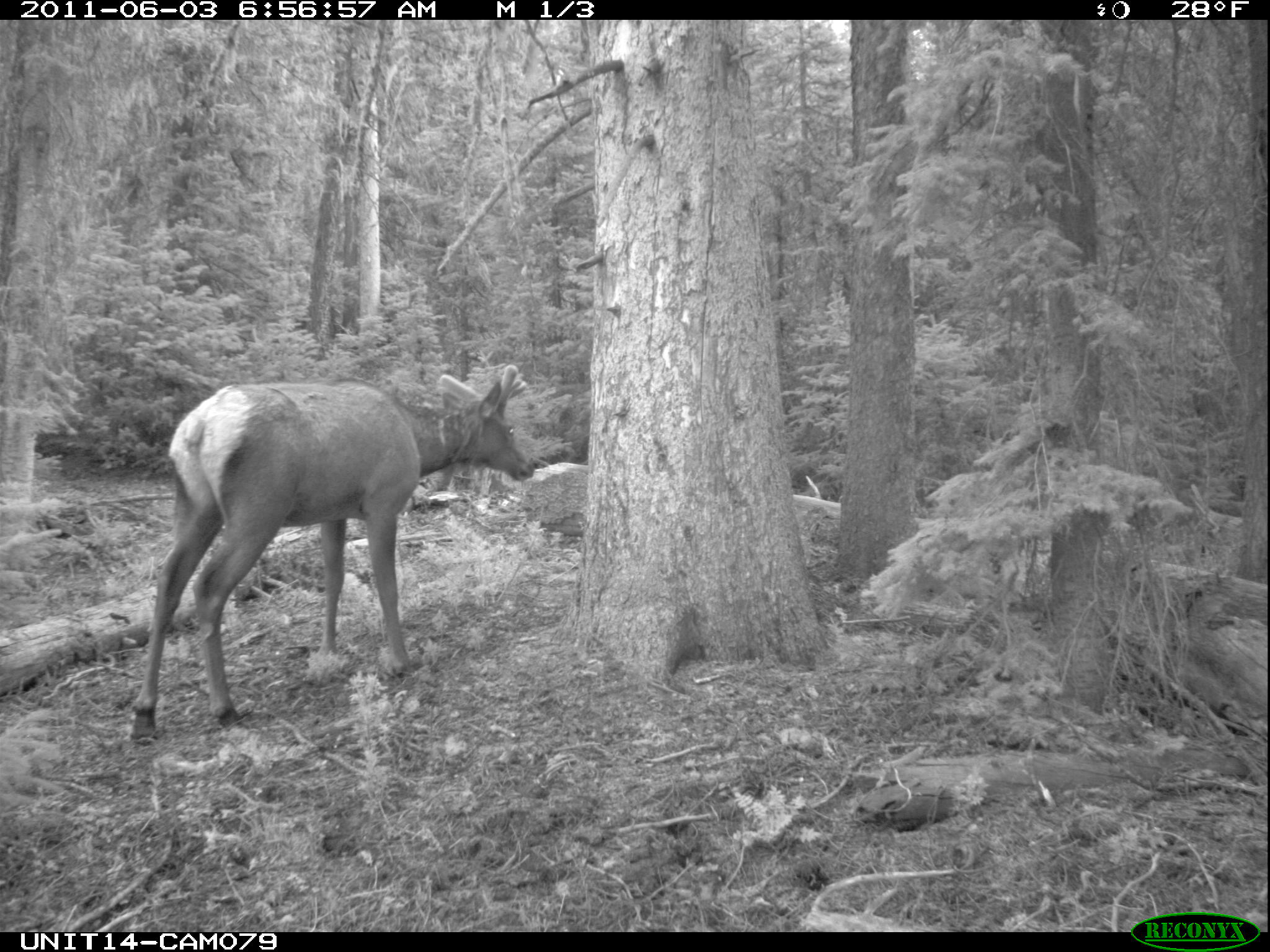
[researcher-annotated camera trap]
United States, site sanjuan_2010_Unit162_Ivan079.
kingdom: Animalia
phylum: Chordata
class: Mammalia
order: Artiodactyla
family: Cervidae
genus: Cervus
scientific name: Cervus elaphus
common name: red deer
Cervus elaphus (red deer).